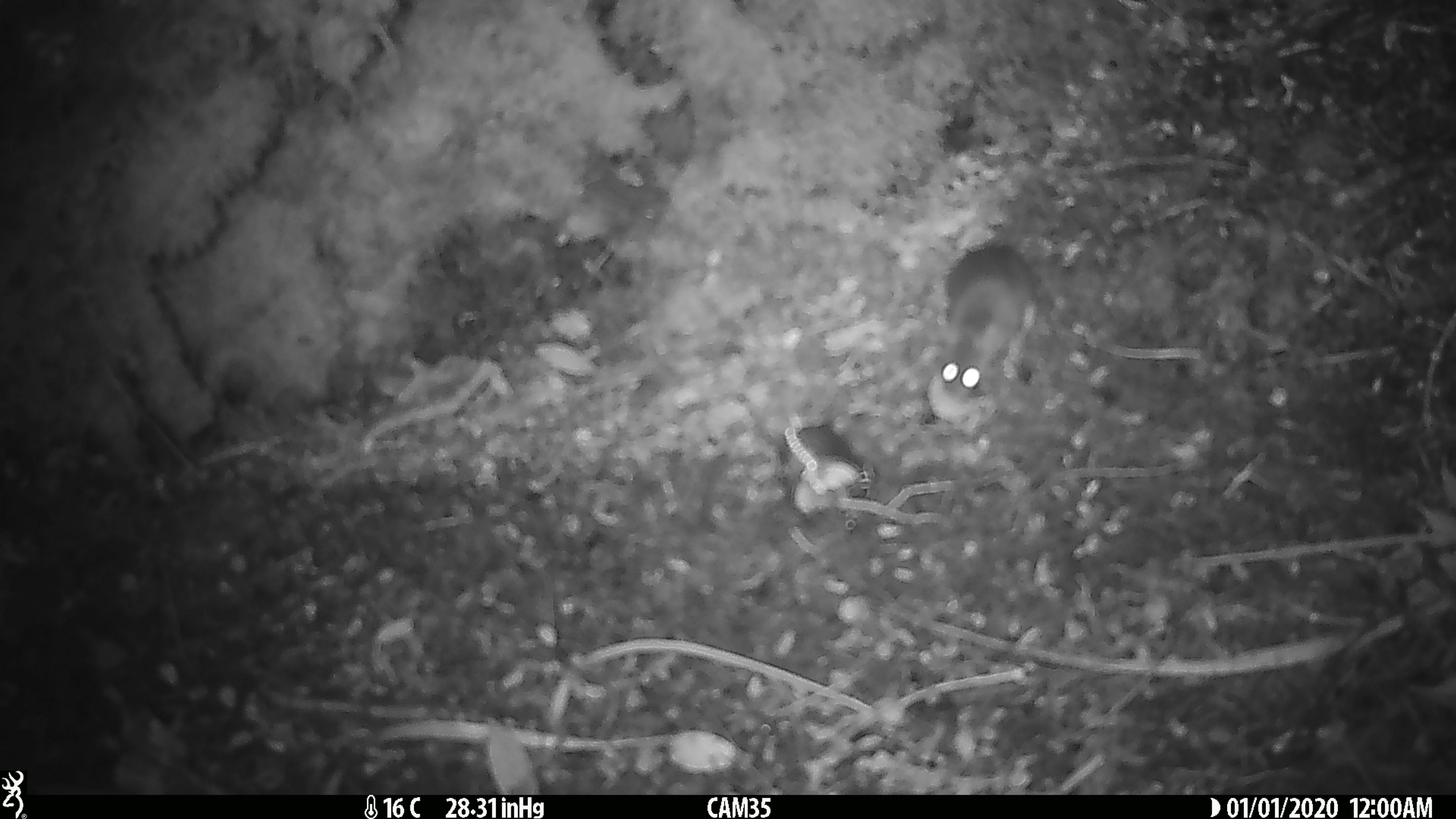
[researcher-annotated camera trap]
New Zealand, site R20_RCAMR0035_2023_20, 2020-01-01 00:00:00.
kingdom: Animalia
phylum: Chordata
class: Mammalia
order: Rodentia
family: Muridae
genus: Mus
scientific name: Mus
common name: mouse